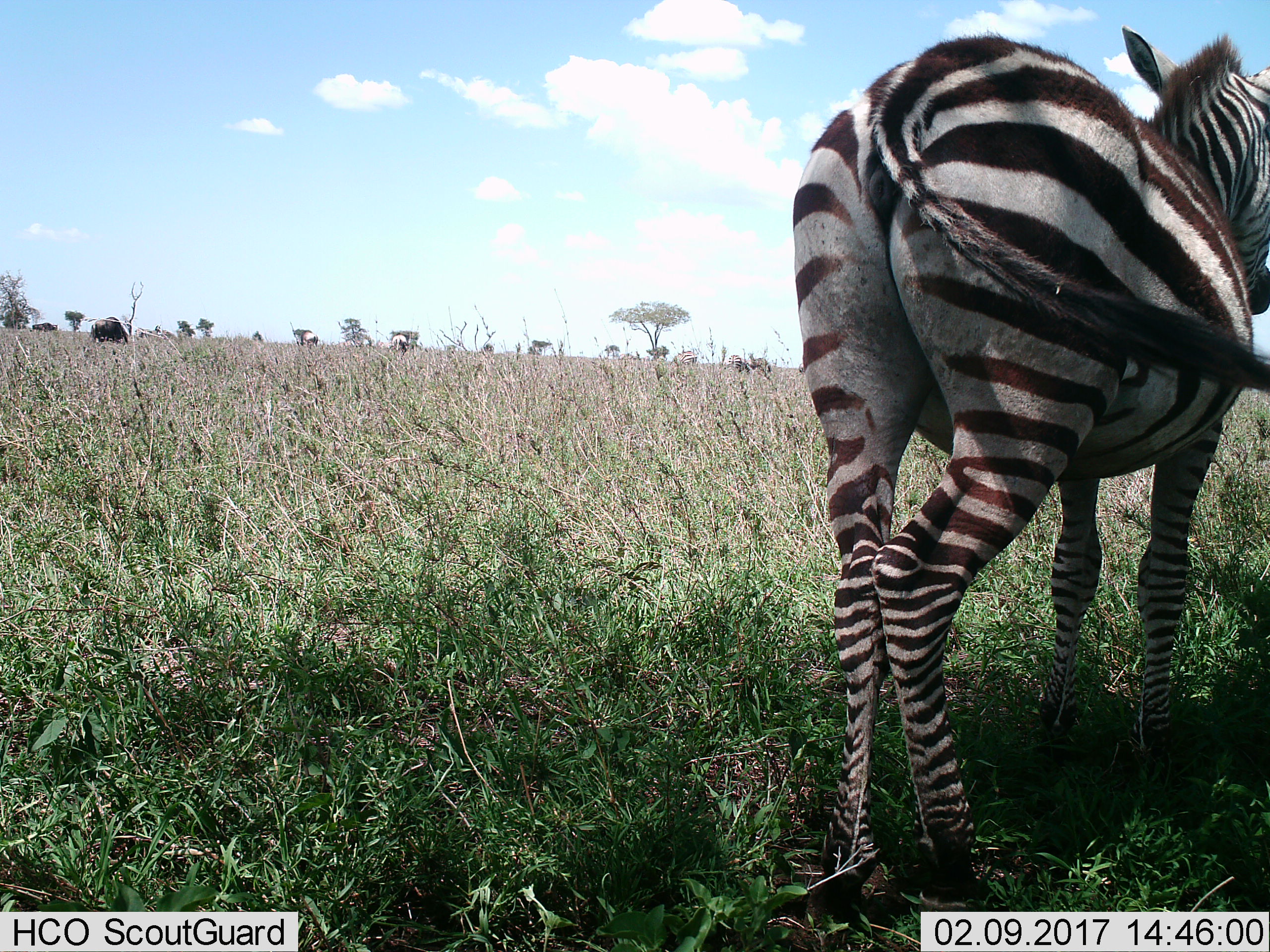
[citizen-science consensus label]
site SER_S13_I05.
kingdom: Animalia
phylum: Chordata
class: Mammalia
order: Artiodactyla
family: Bovidae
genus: Connochaetes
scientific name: Connochaetes taurinus taurinus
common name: blue wildebeest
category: wildebeestblue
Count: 4.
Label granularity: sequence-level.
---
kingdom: Animalia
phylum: Chordata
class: Mammalia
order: Perissodactyla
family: Equidae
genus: Equus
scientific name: Equus quagga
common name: plains zebra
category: zebraplains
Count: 4.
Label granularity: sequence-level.